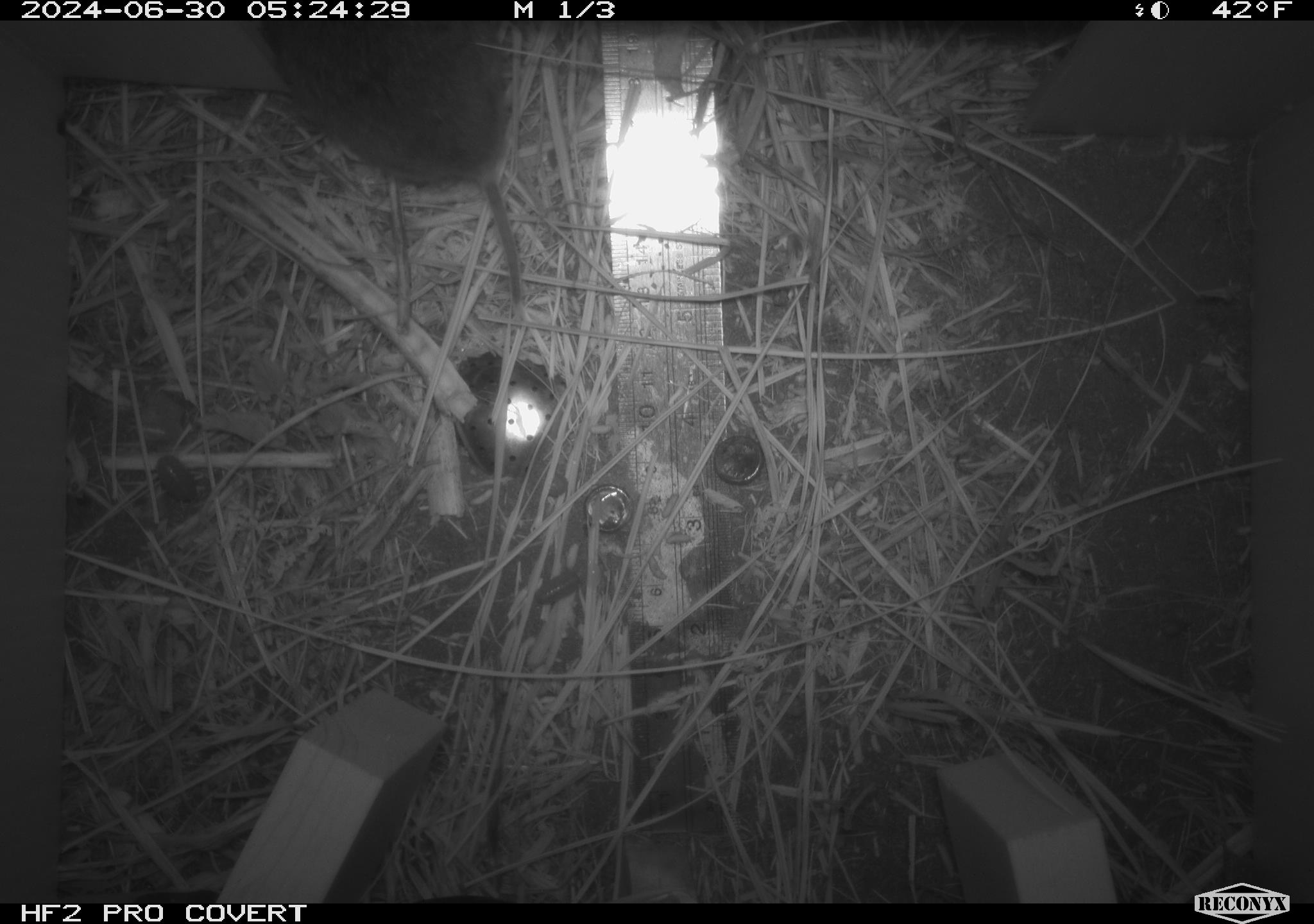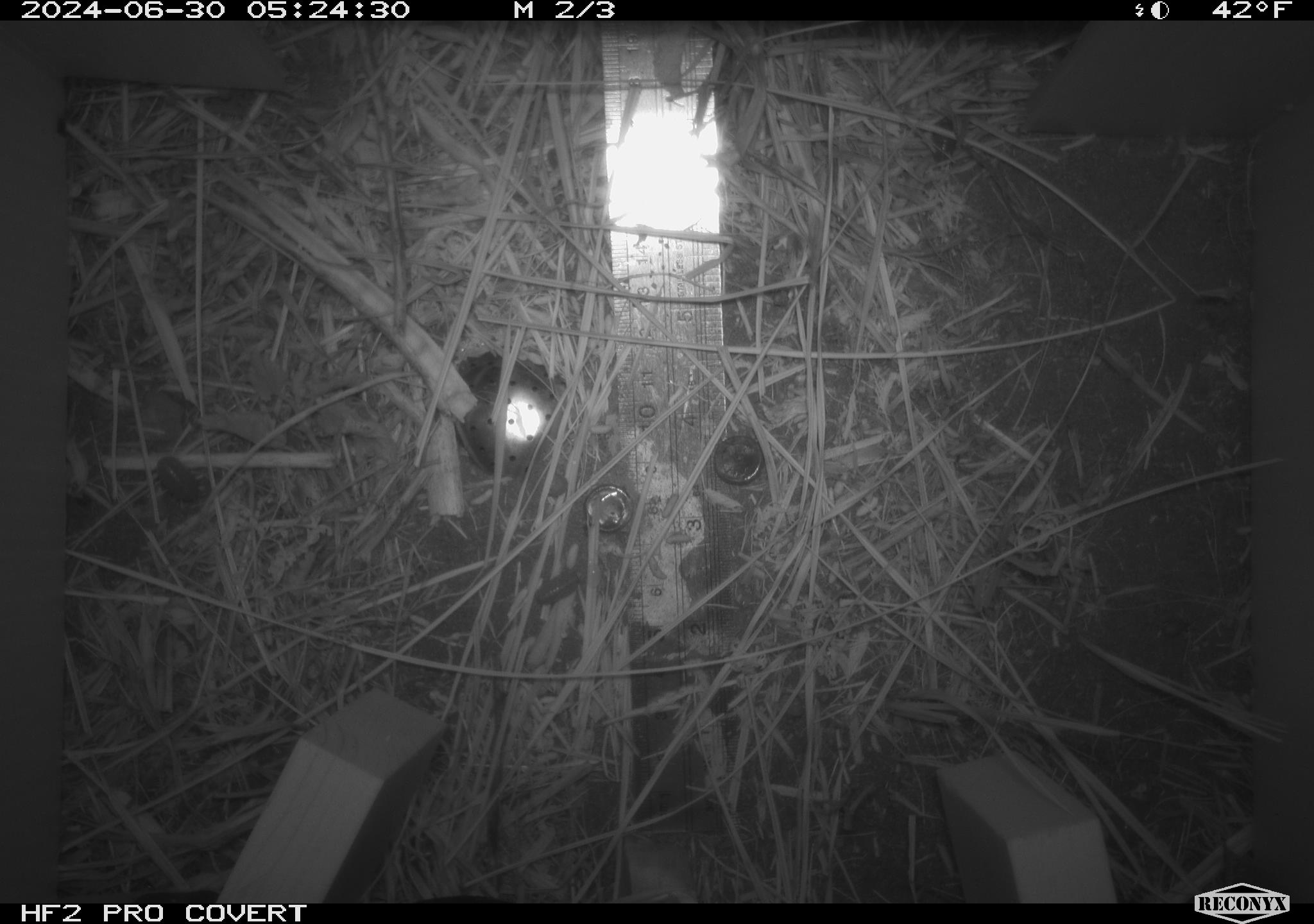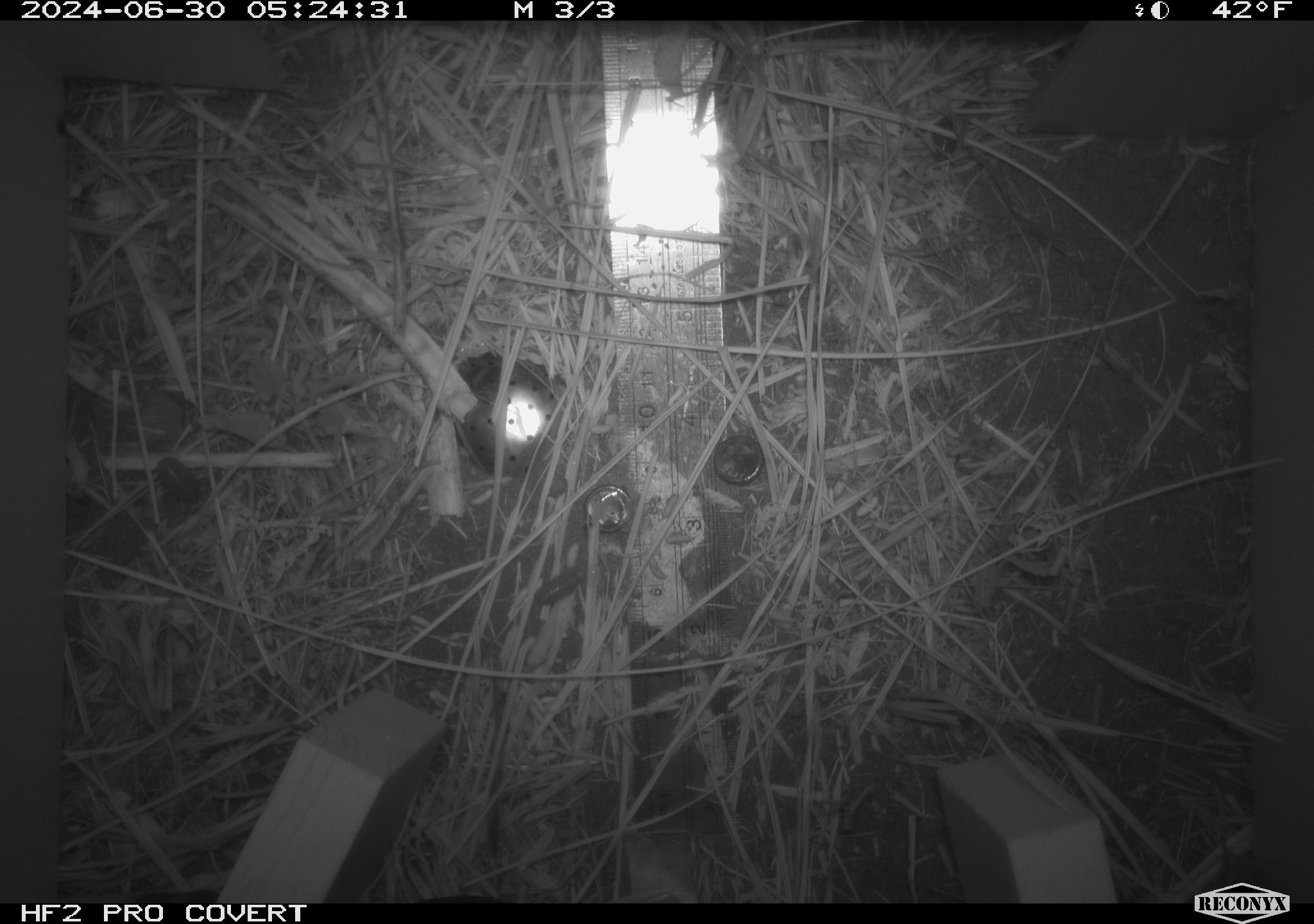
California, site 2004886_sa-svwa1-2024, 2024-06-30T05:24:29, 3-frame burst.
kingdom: Animalia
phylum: Chordata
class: Mammalia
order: Rodentia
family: Cricetidae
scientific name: Arvicolinae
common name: voles, lemmings, and muskrats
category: arvicolinae subfamily